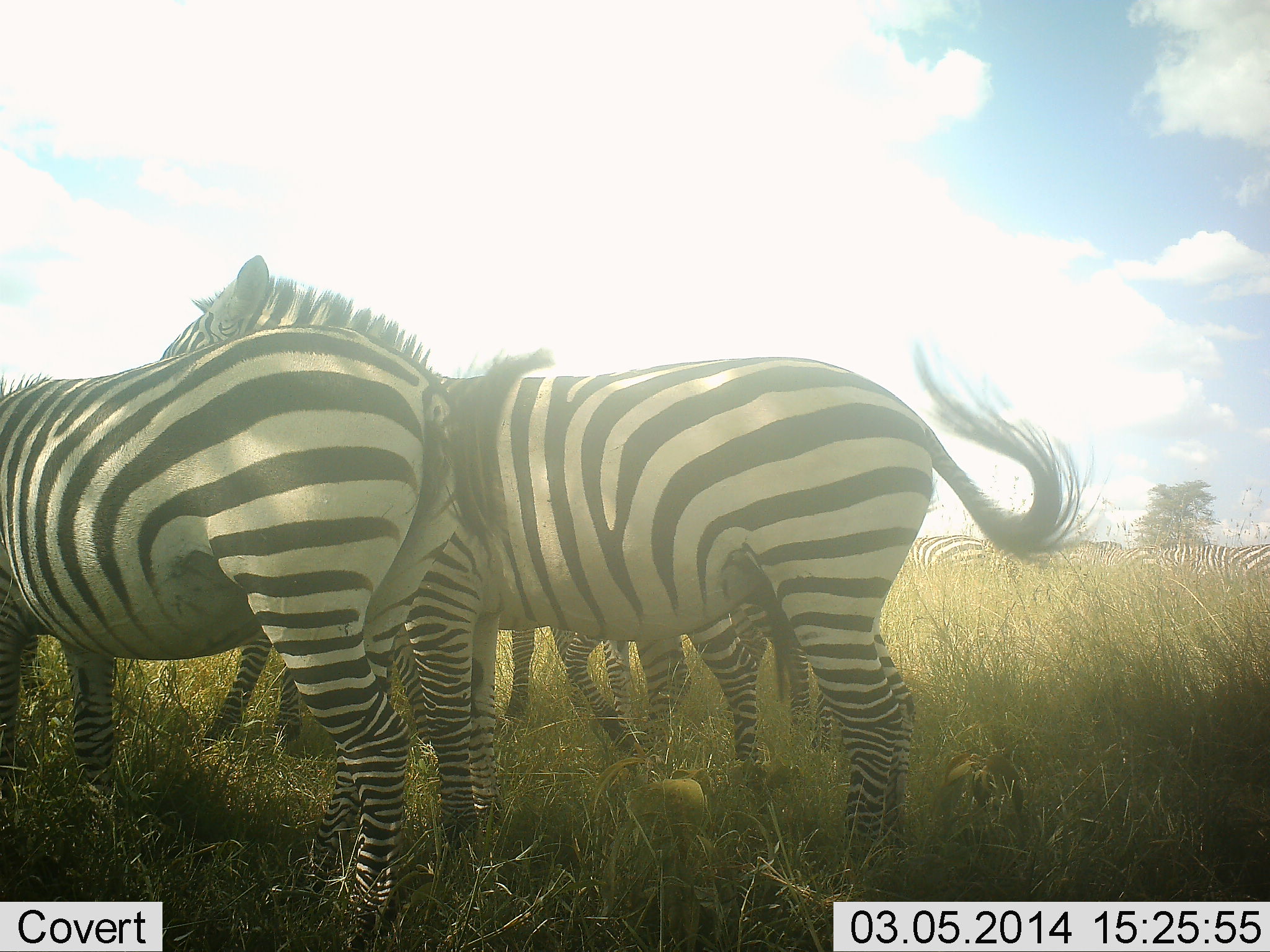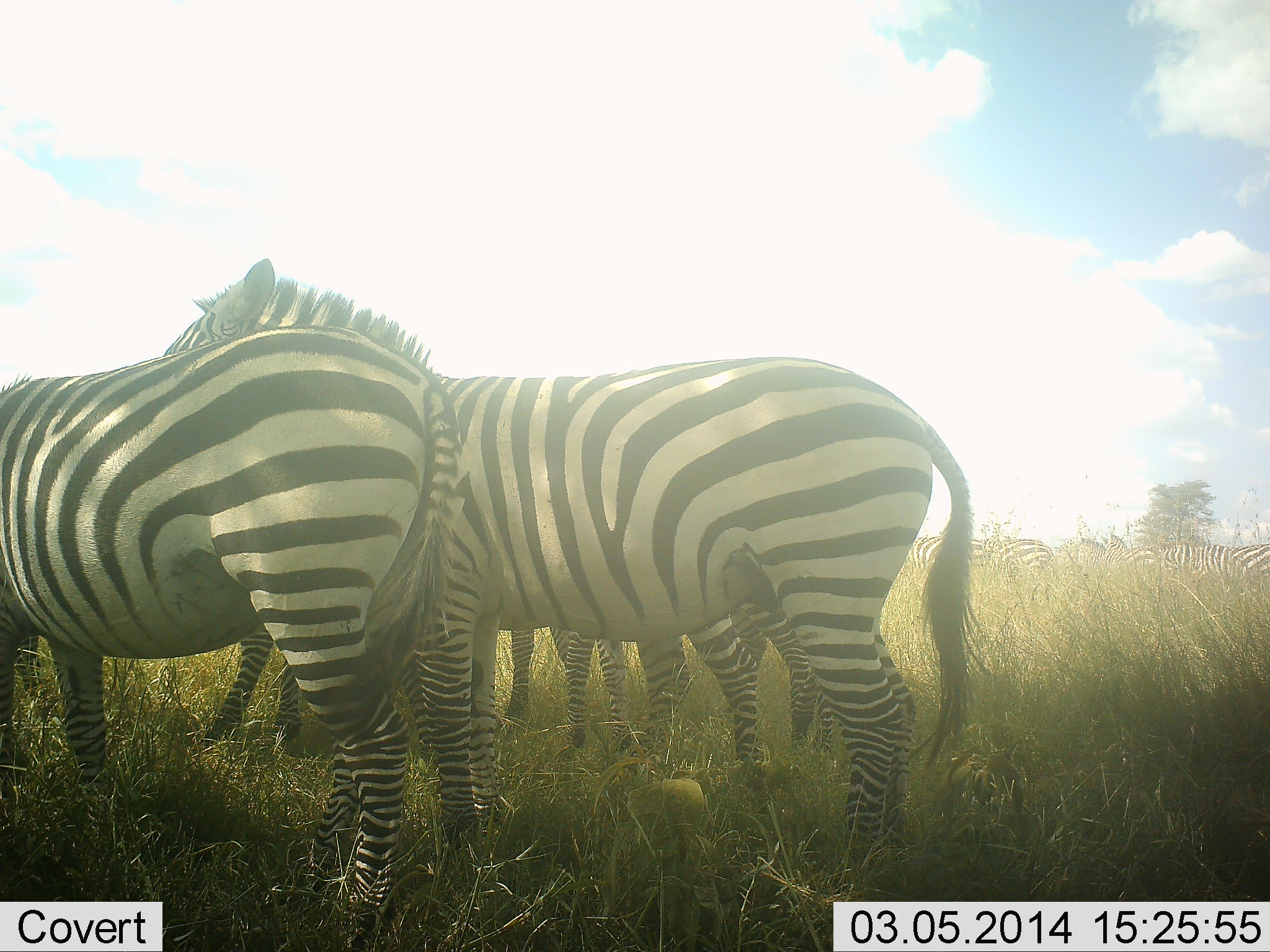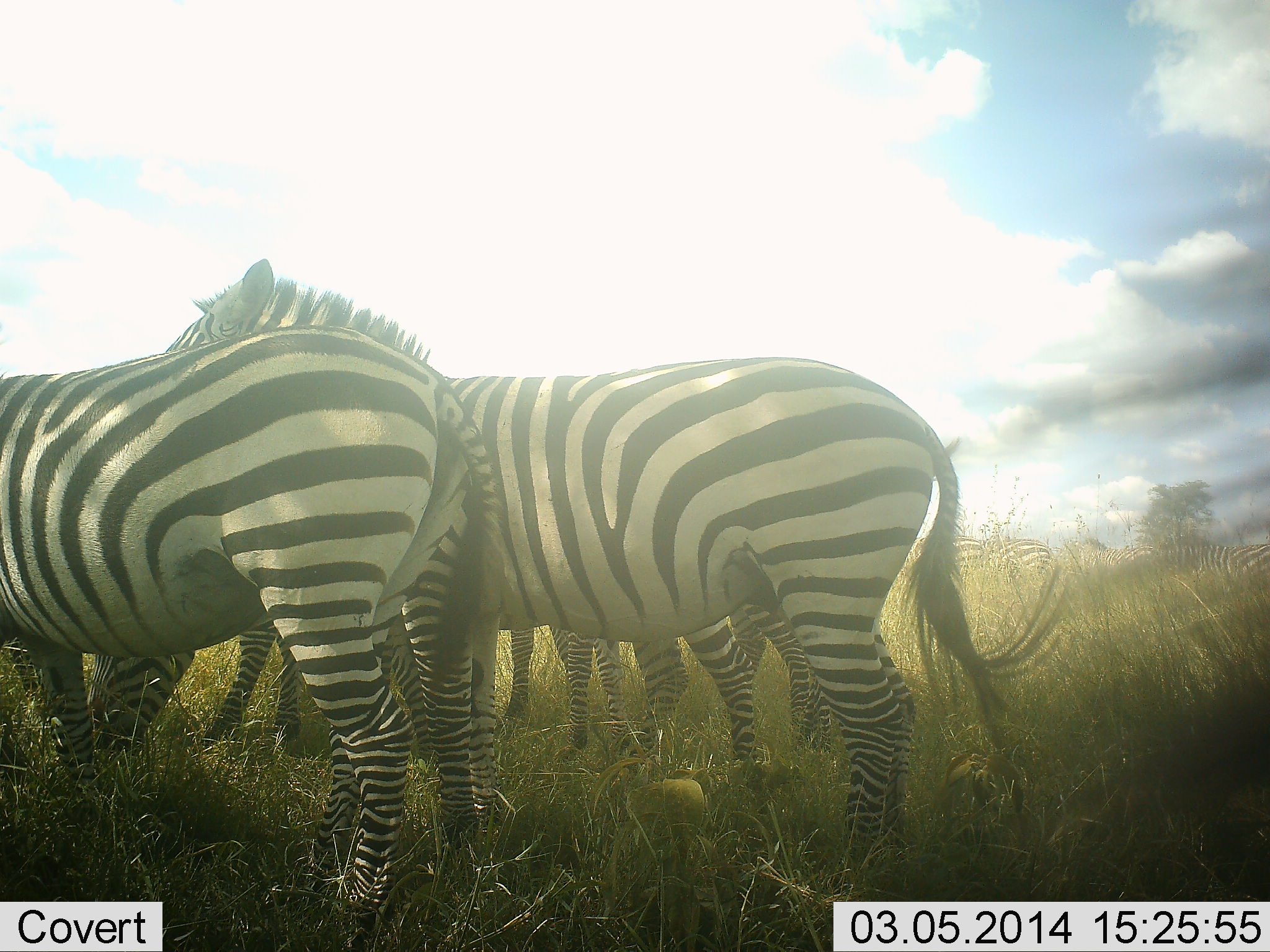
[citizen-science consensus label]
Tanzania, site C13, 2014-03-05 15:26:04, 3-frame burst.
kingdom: Animalia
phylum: Chordata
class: Mammalia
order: Perissodactyla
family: Equidae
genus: Equus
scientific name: Equus quagga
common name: plains zebra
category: zebra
Zebra (plains zebra) (Equus quagga), count 11-50. Behavior (volunteer vote fractions): standing 100%, resting 10%, moving 10%, interacting 10%. Young present (vote fraction): 0%. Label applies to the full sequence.